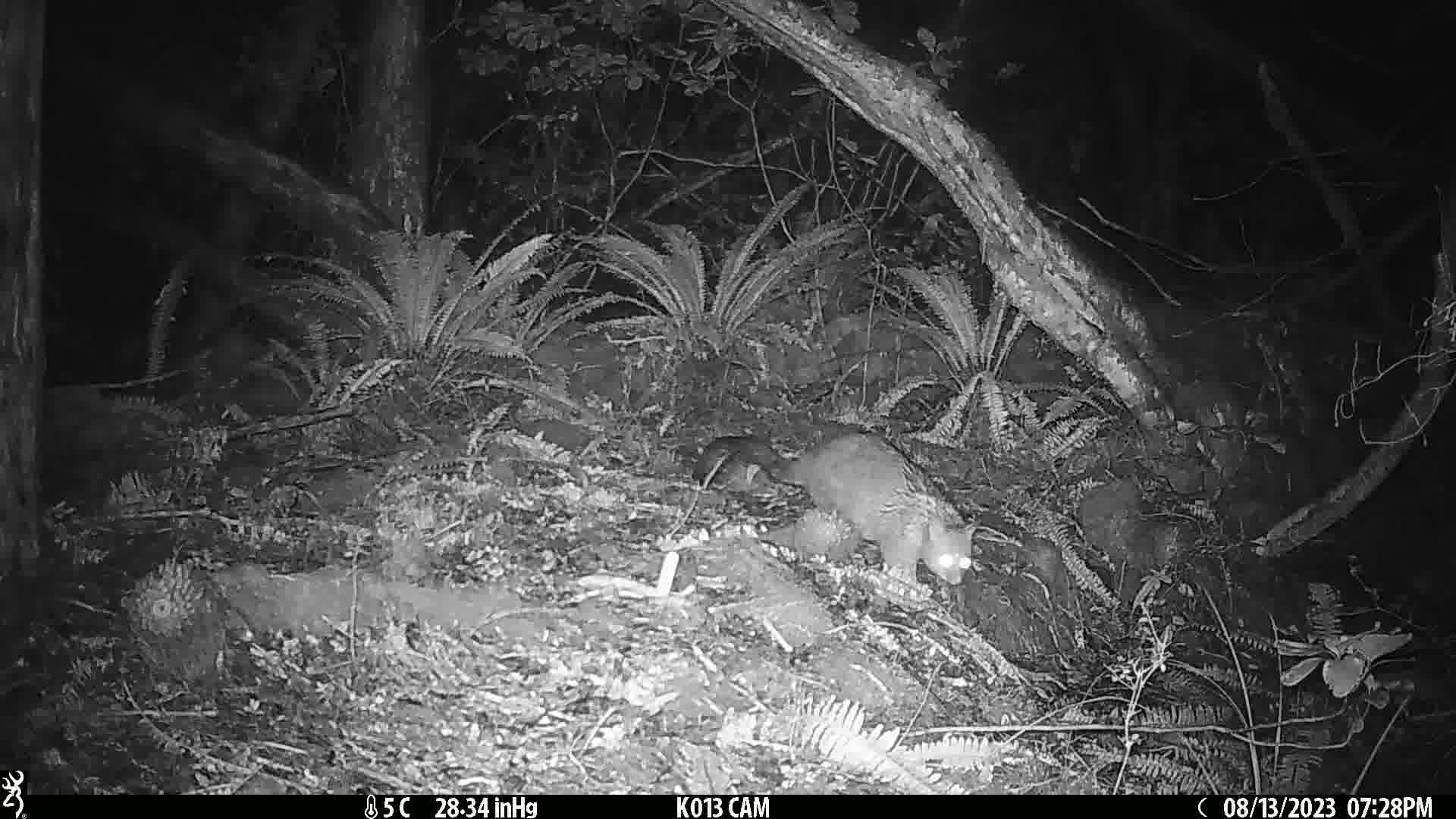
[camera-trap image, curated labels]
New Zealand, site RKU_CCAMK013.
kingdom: Animalia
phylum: Chordata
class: Mammalia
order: Diprotodontia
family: Phalangeridae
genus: Trichosurus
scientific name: Trichosurus vulpecula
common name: common brushtail possum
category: possum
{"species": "possum (common brushtail possum) (Trichosurus vulpecula)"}